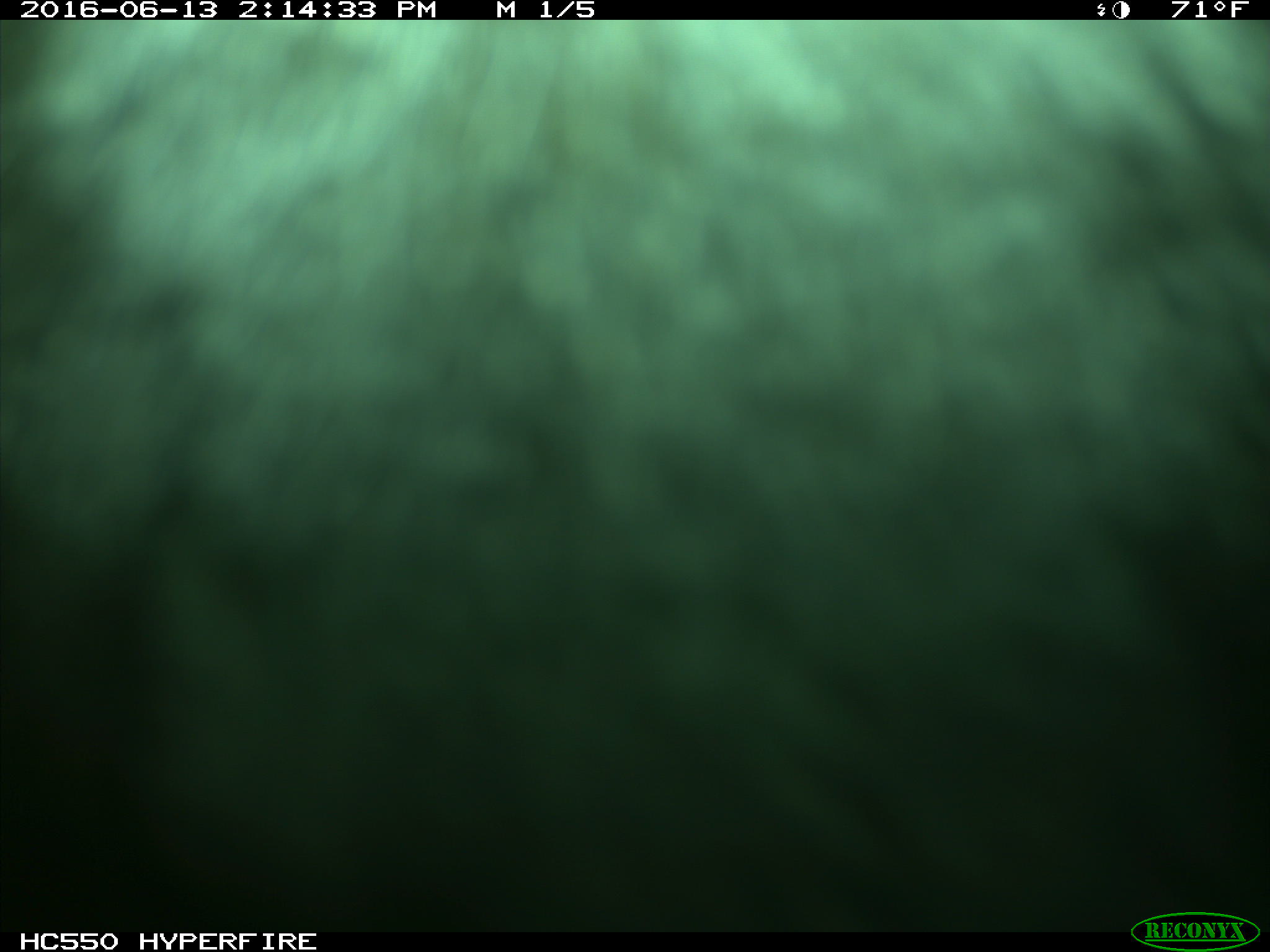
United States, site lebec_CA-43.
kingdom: Animalia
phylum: Chordata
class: Mammalia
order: Artiodactyla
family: Bovidae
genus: Bos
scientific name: Bos taurus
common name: domestic cow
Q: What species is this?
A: Bos taurus (domestic cow).